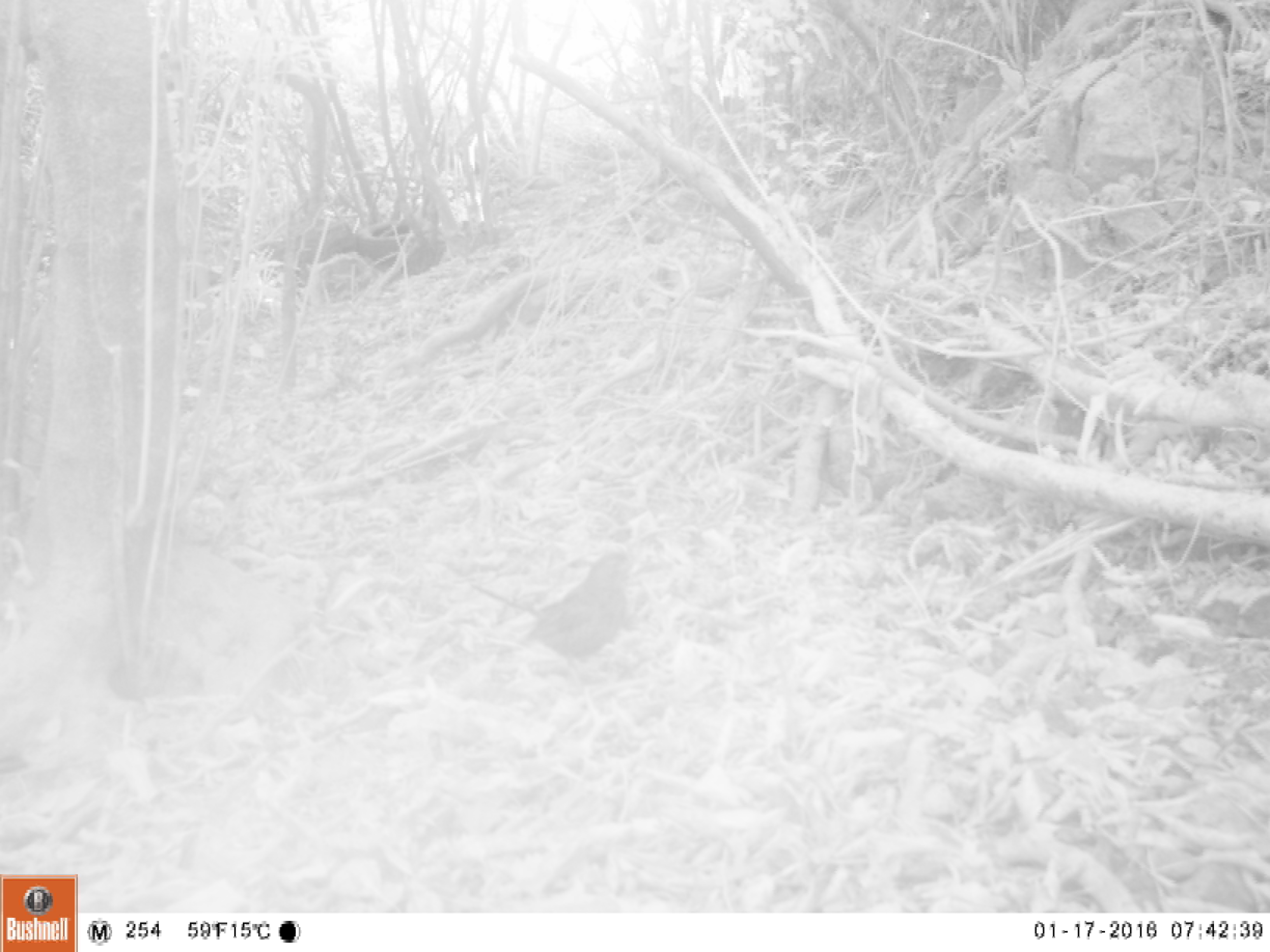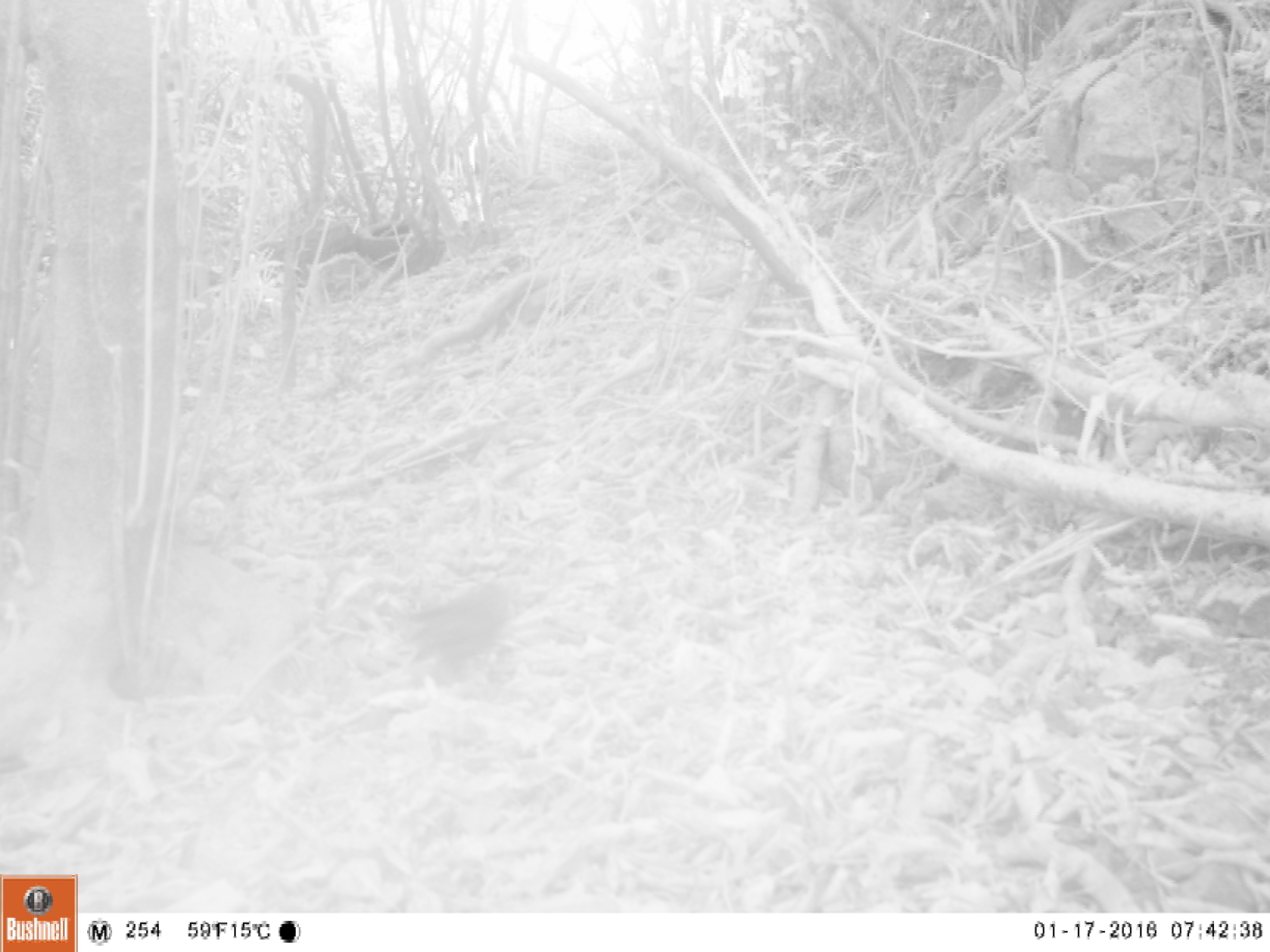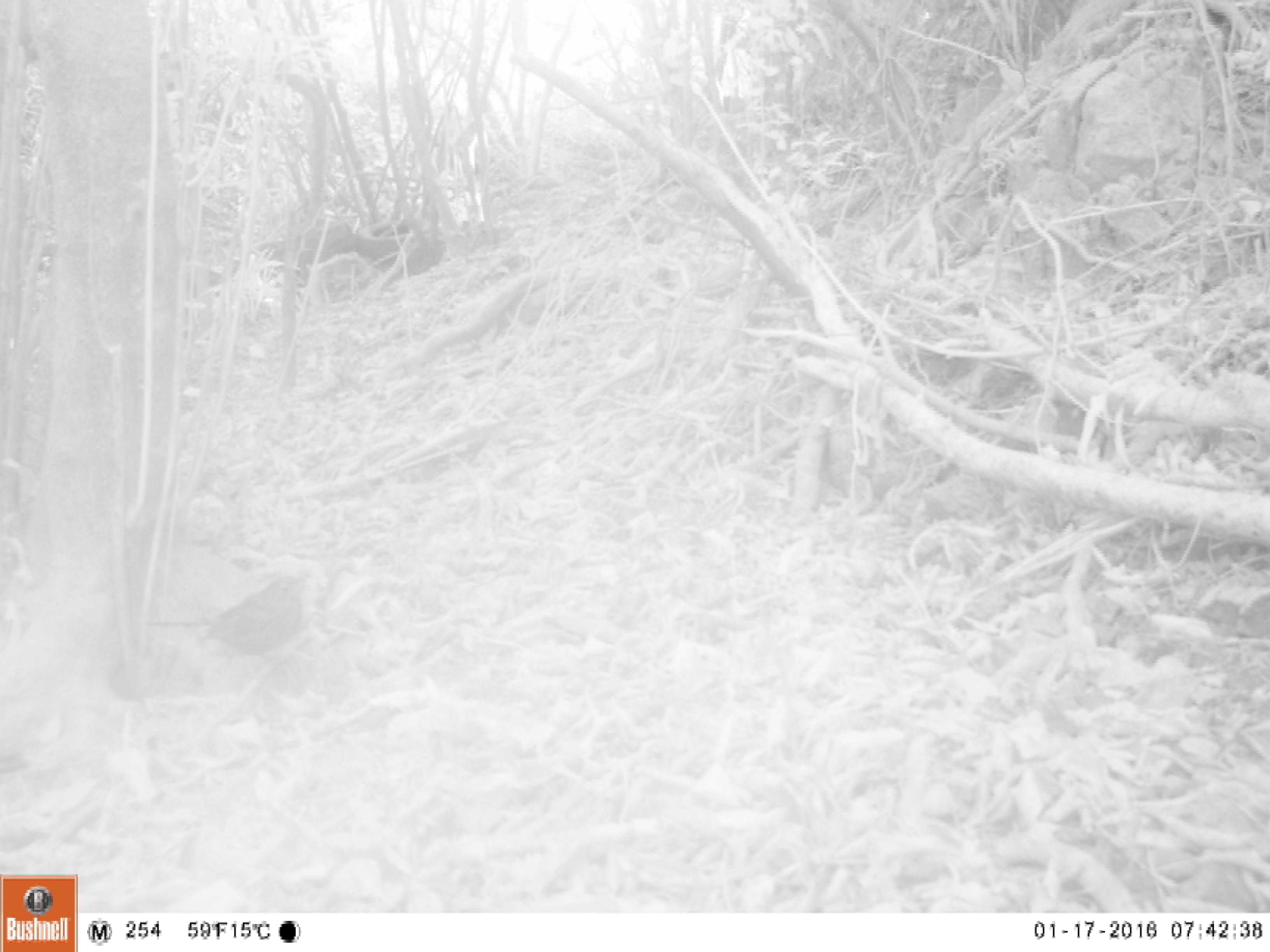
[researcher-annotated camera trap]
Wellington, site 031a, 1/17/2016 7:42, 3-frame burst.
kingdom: Animalia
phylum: Chordata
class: Aves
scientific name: Aves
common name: bird